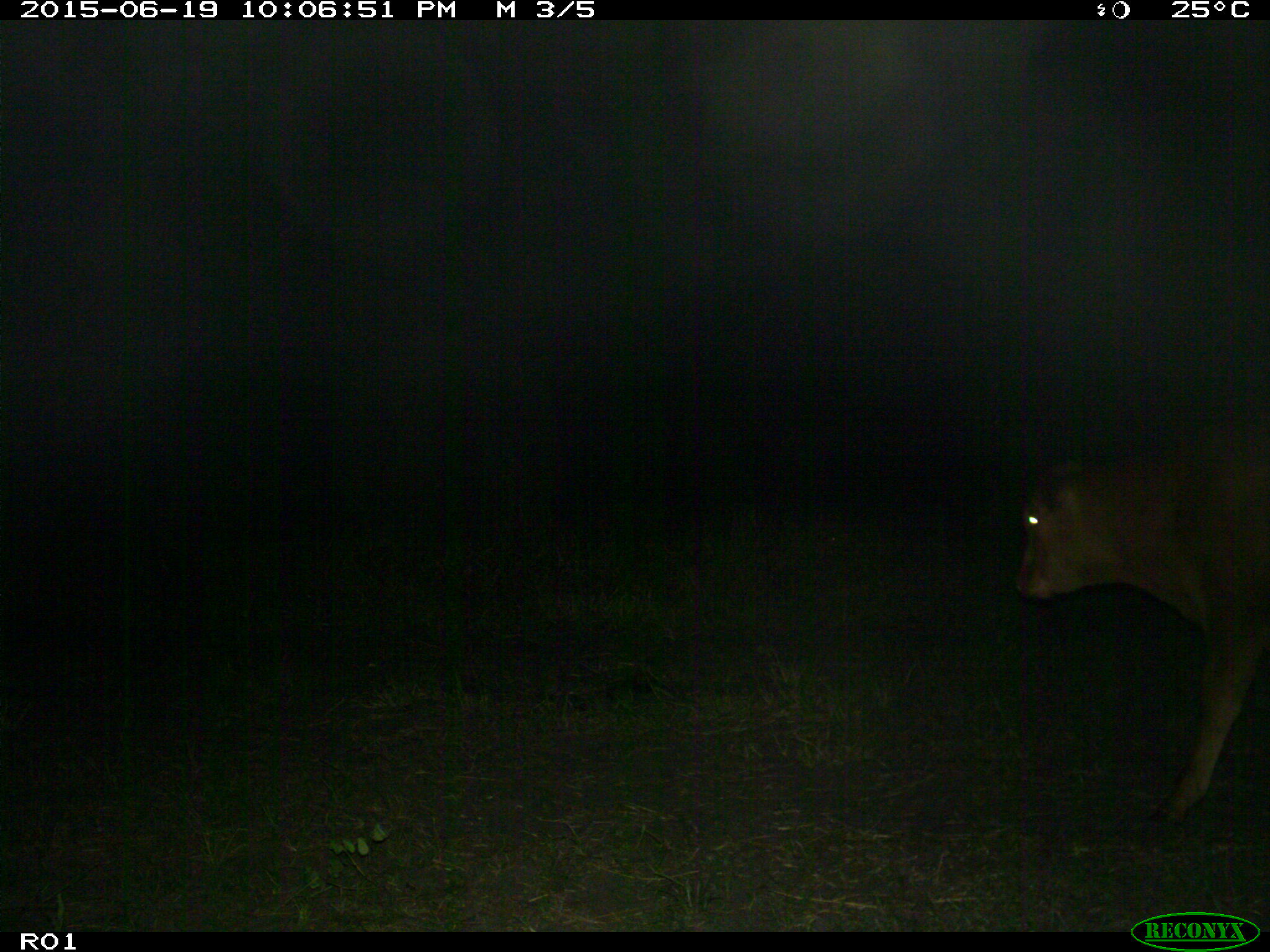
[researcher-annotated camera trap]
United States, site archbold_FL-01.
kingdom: Animalia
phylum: Chordata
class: Mammalia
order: Artiodactyla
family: Bovidae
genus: Bos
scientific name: Bos taurus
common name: domestic cow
Bos taurus (domestic cow).